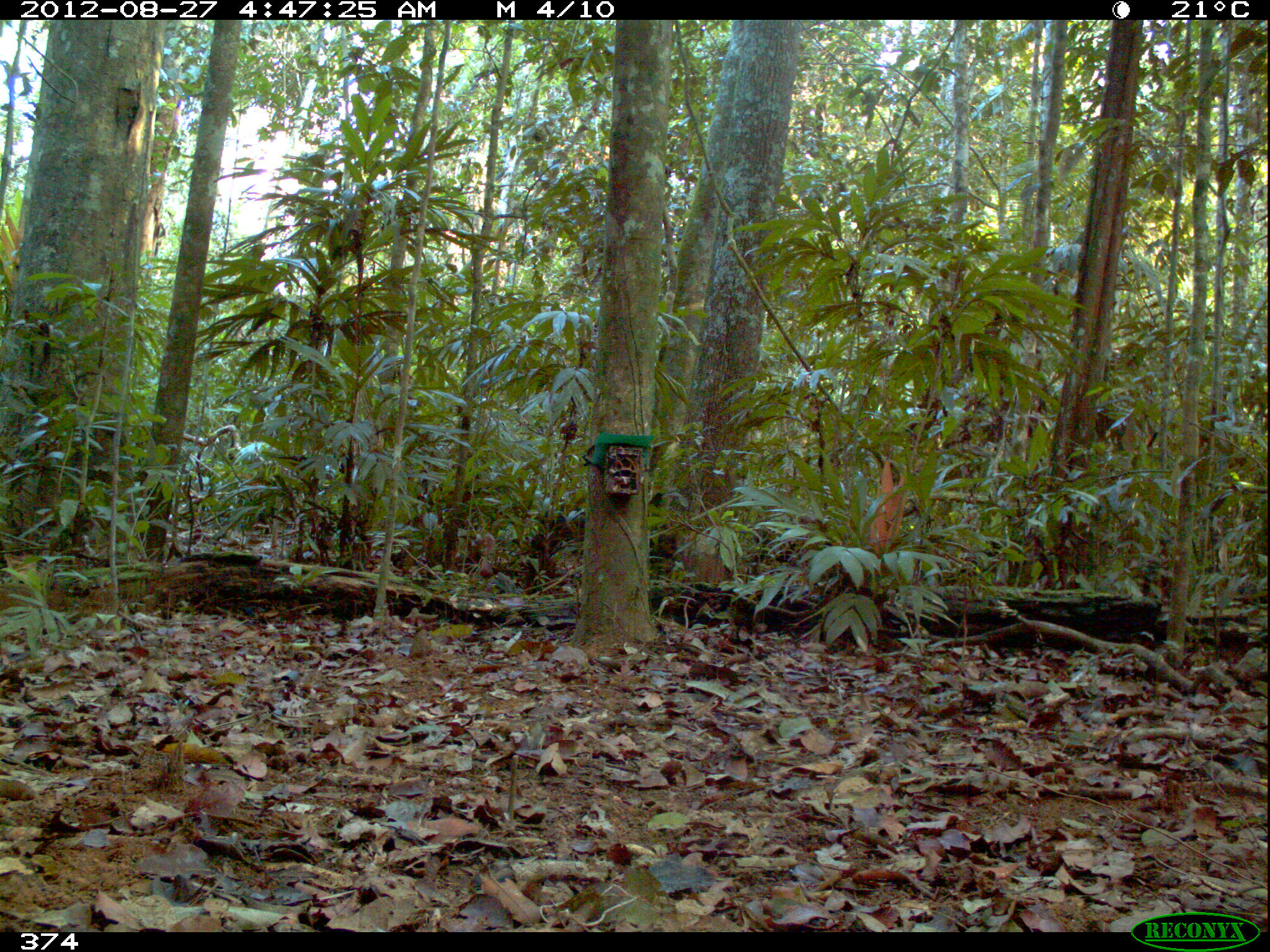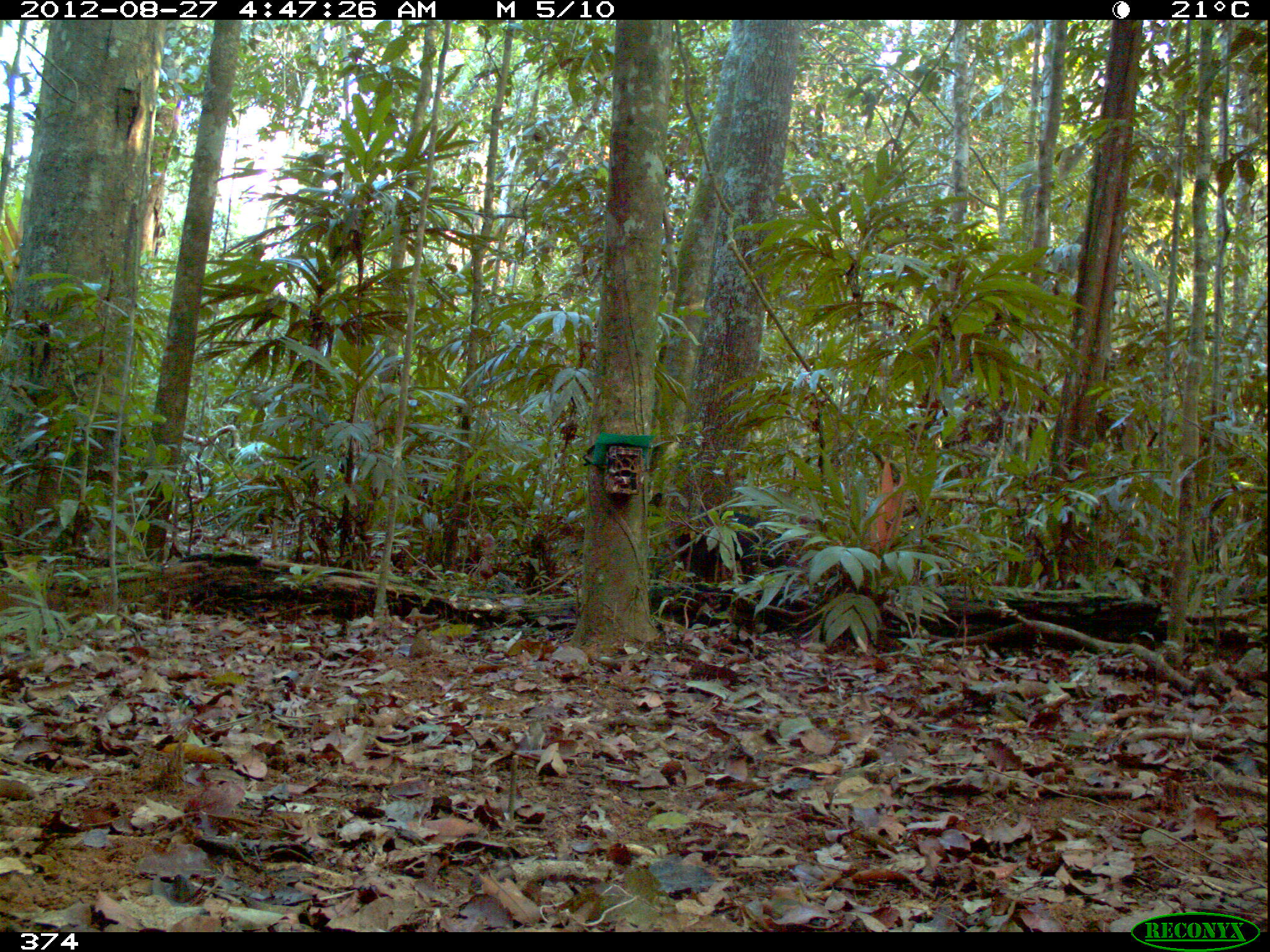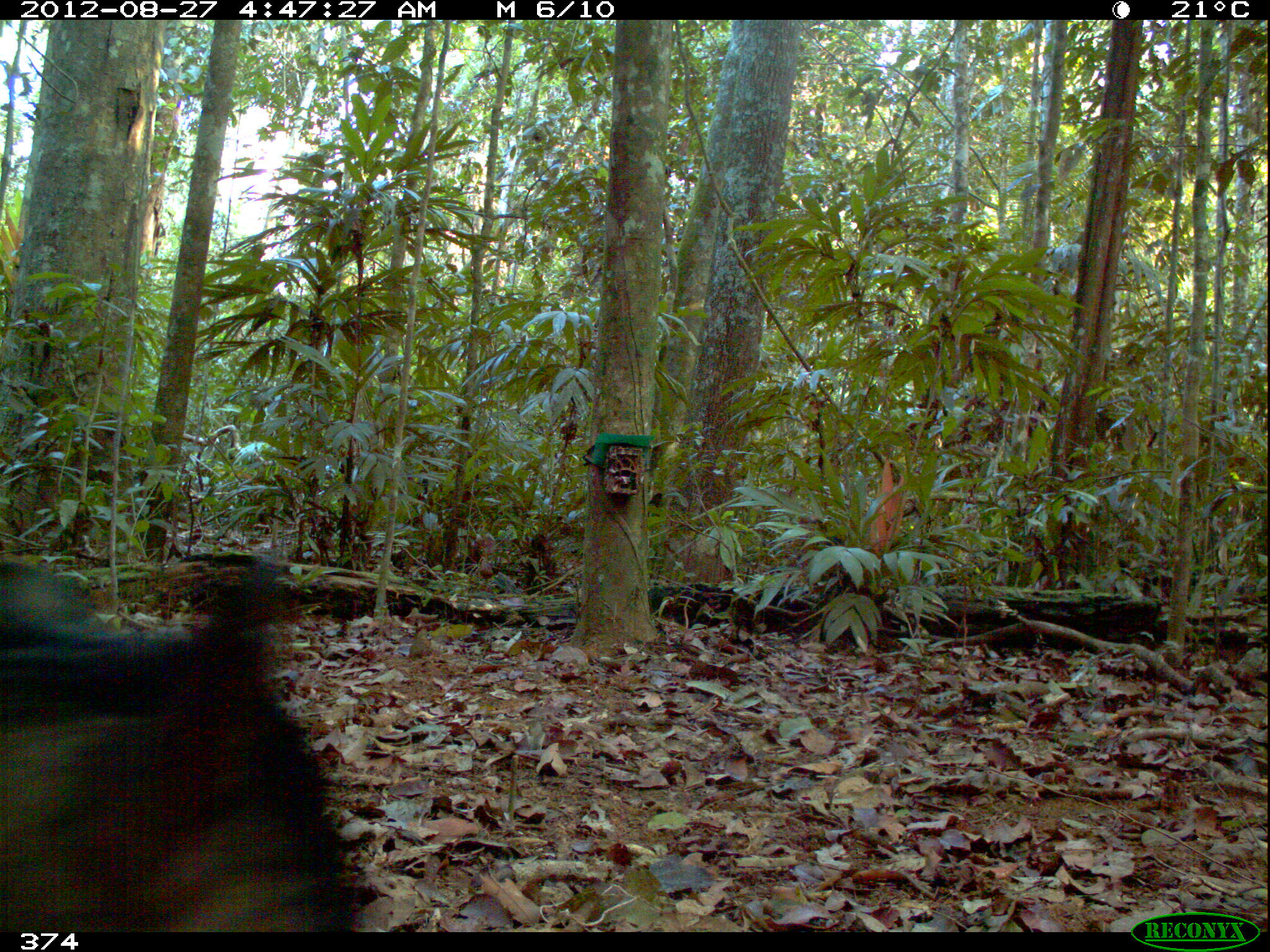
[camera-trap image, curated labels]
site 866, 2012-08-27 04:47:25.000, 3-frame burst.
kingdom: Animalia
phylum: Chordata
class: Mammalia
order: Artiodactyla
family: Tayassuidae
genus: Tayassu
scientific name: Tayassu pecari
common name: white-lipped peccary